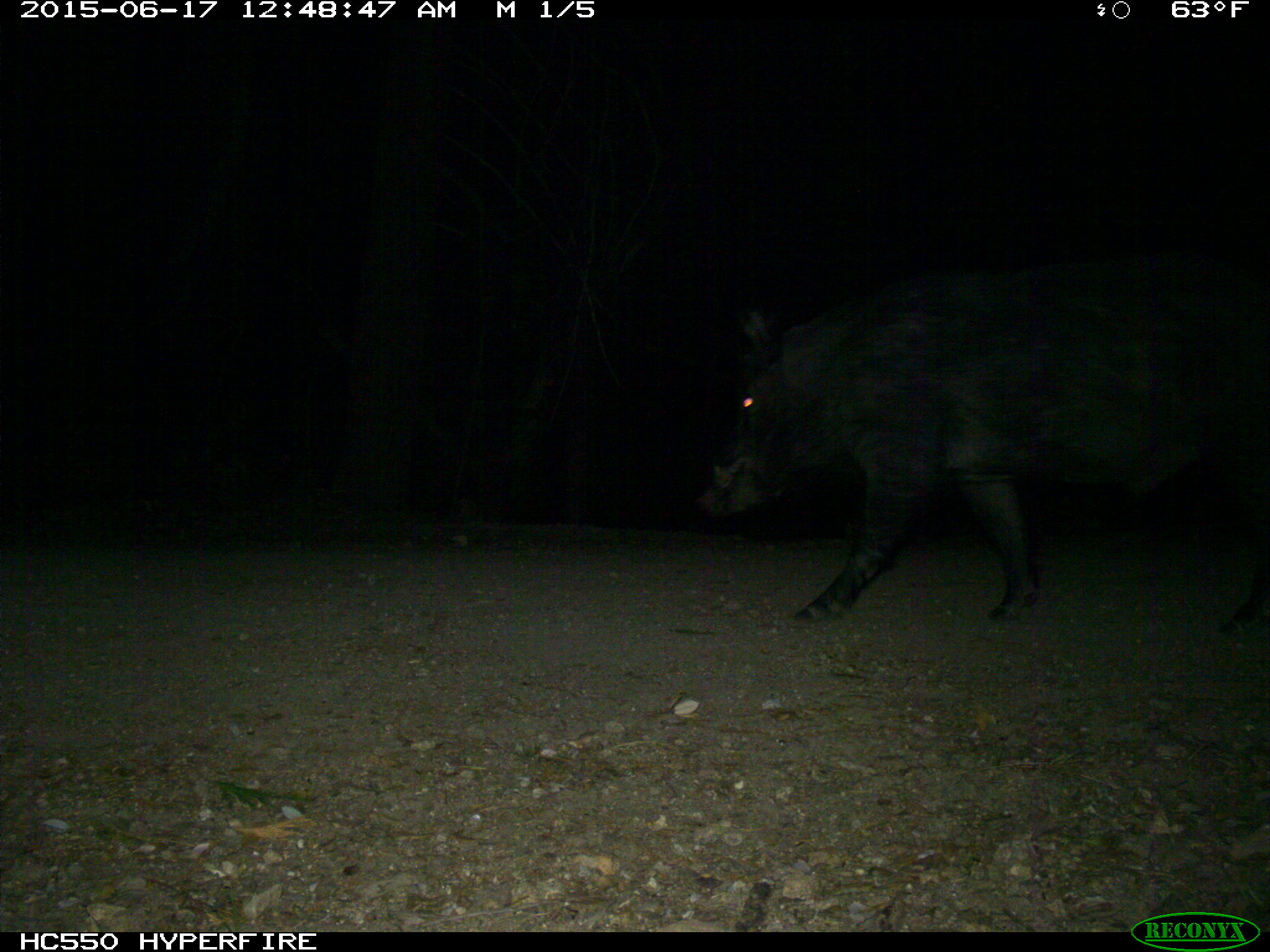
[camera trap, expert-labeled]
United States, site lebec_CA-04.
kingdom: Animalia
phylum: Chordata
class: Mammalia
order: Artiodactyla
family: Suidae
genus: Sus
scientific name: Sus scrofa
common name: wild boar